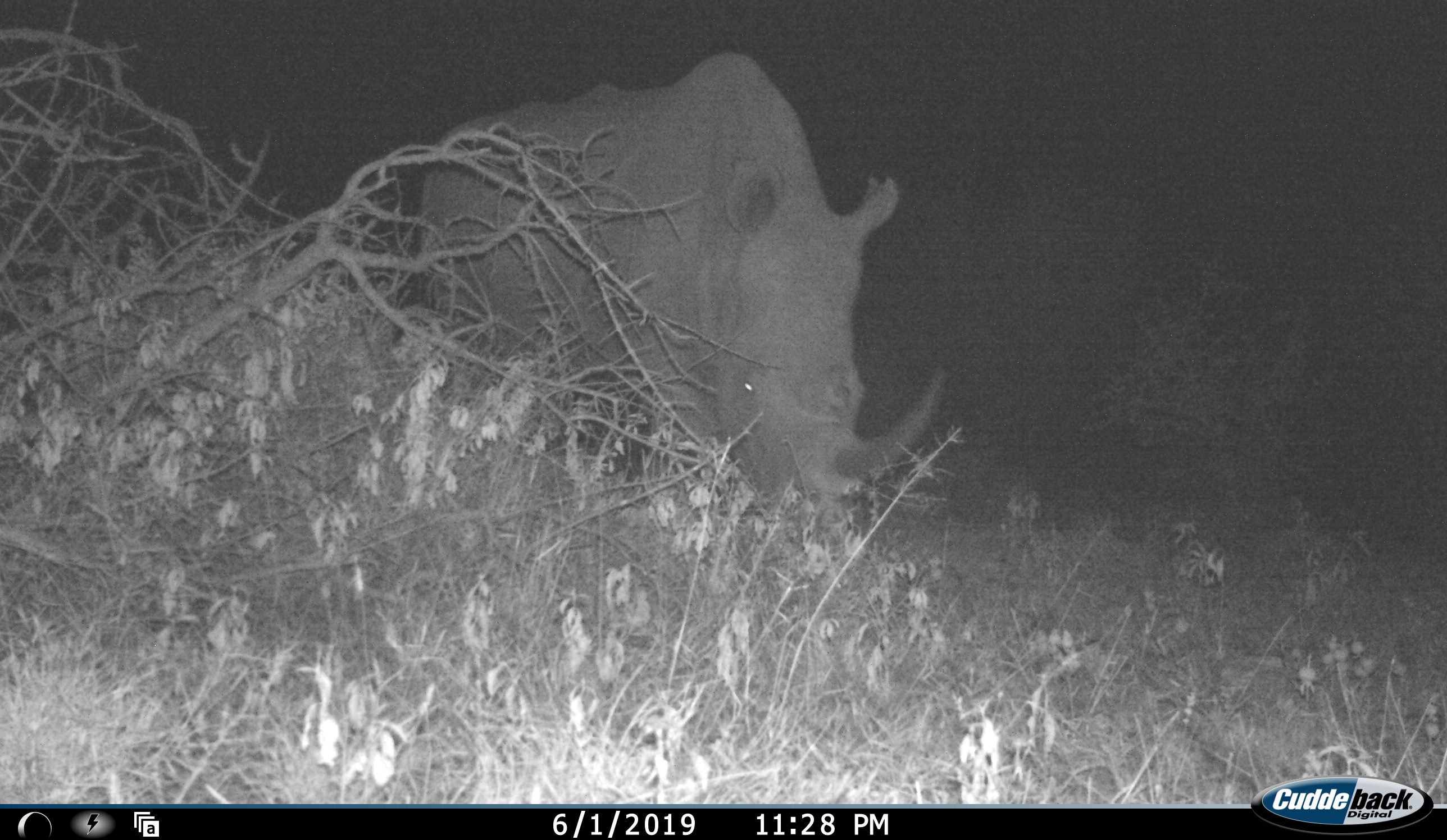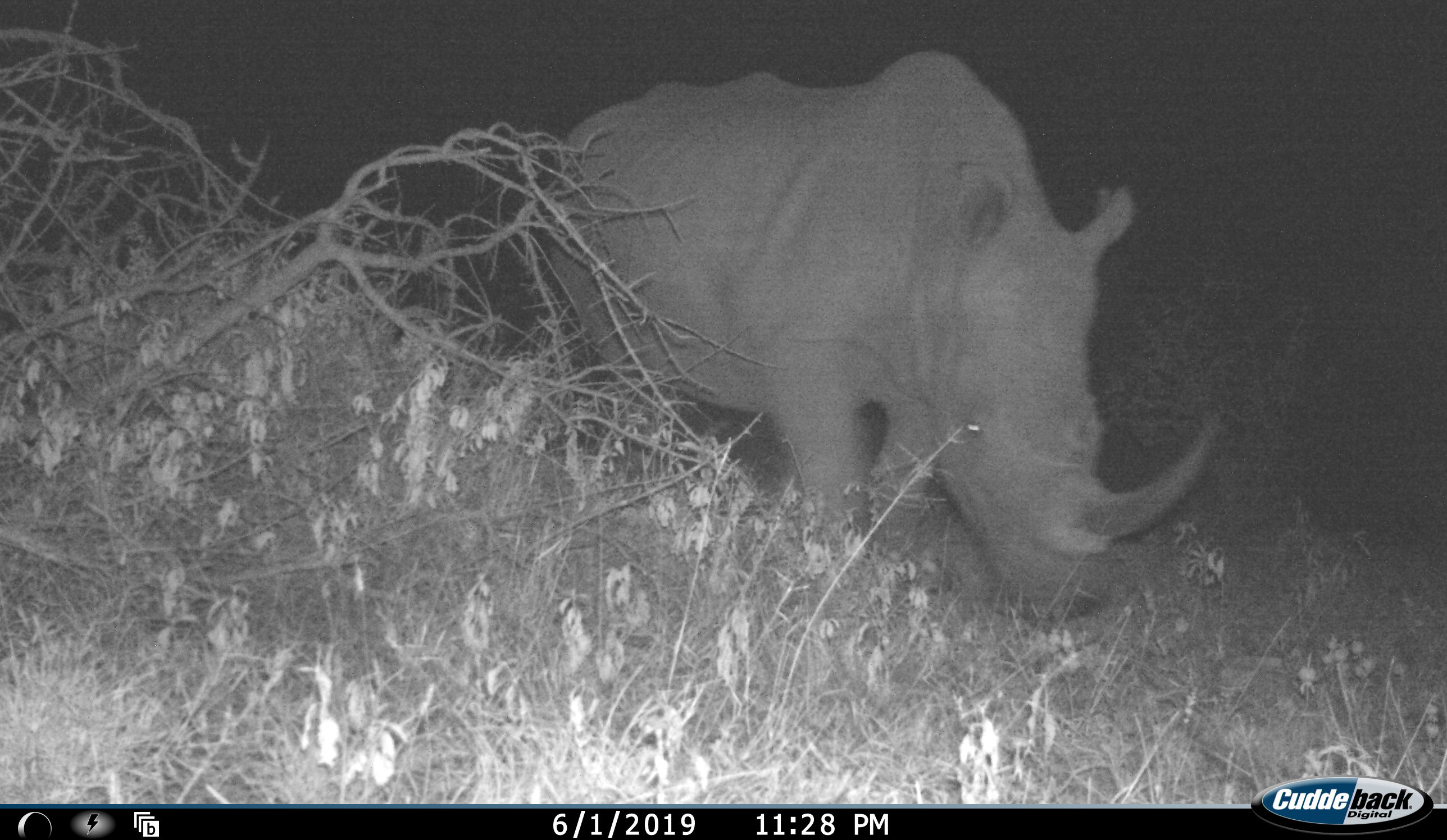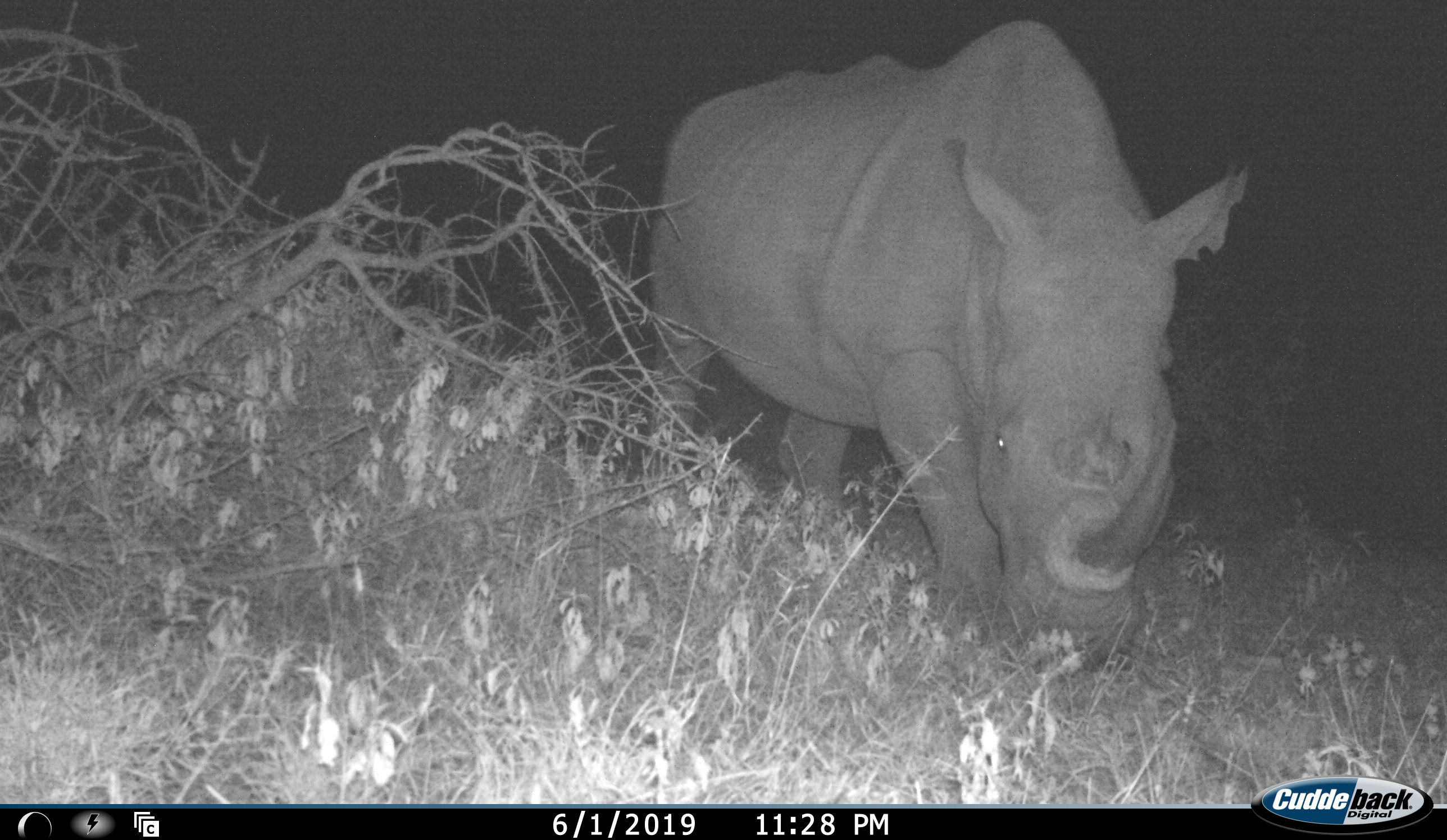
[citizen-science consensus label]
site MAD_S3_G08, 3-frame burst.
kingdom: Animalia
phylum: Chordata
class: Mammalia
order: Perissodactyla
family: Rhinocerotidae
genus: Ceratotherium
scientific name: Ceratotherium simum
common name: white rhinoceros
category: rhinoceroswhite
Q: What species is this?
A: Rhinoceroswhite (white rhinoceros) (Ceratotherium simum).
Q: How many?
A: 1.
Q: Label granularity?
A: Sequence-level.